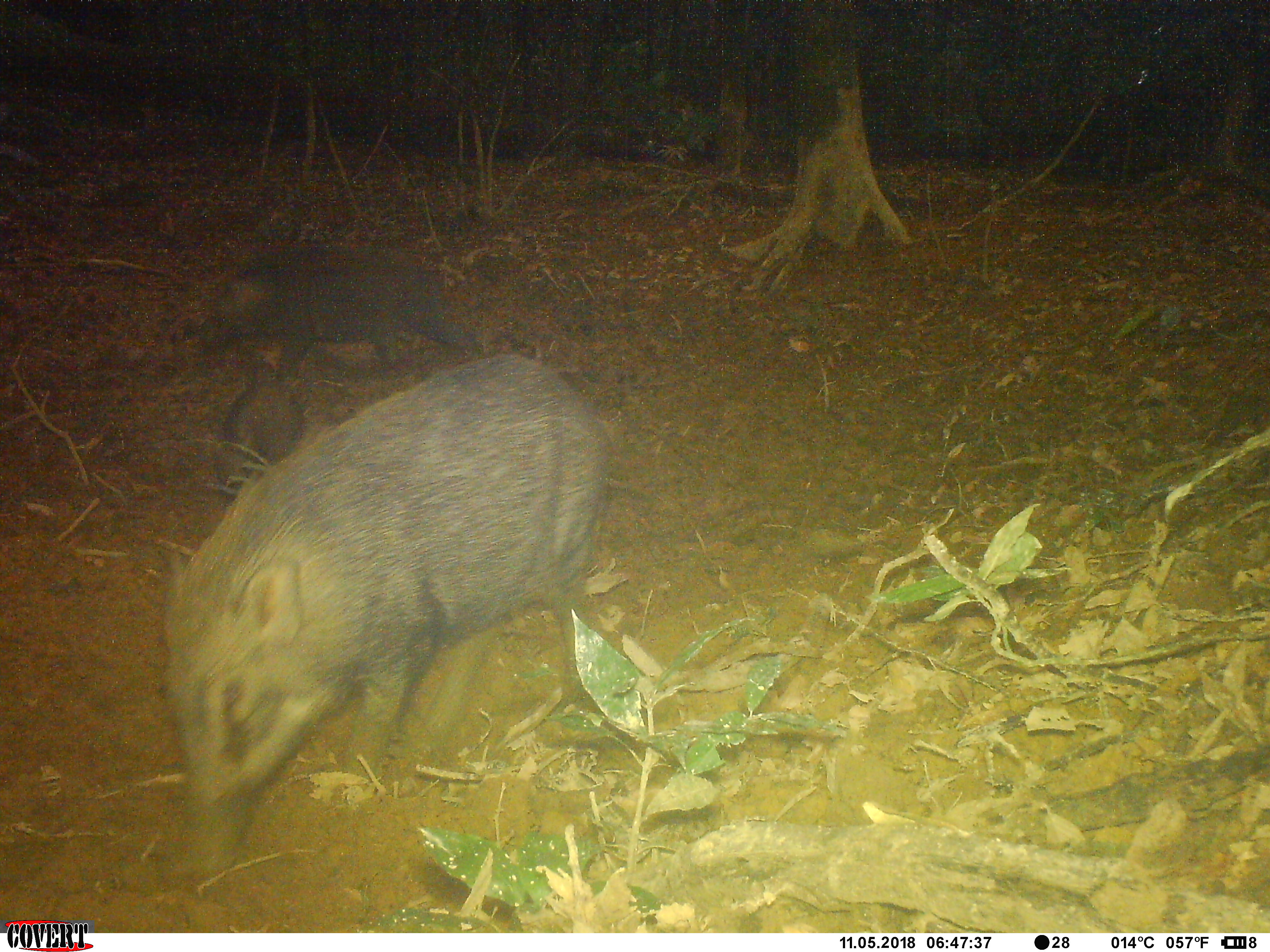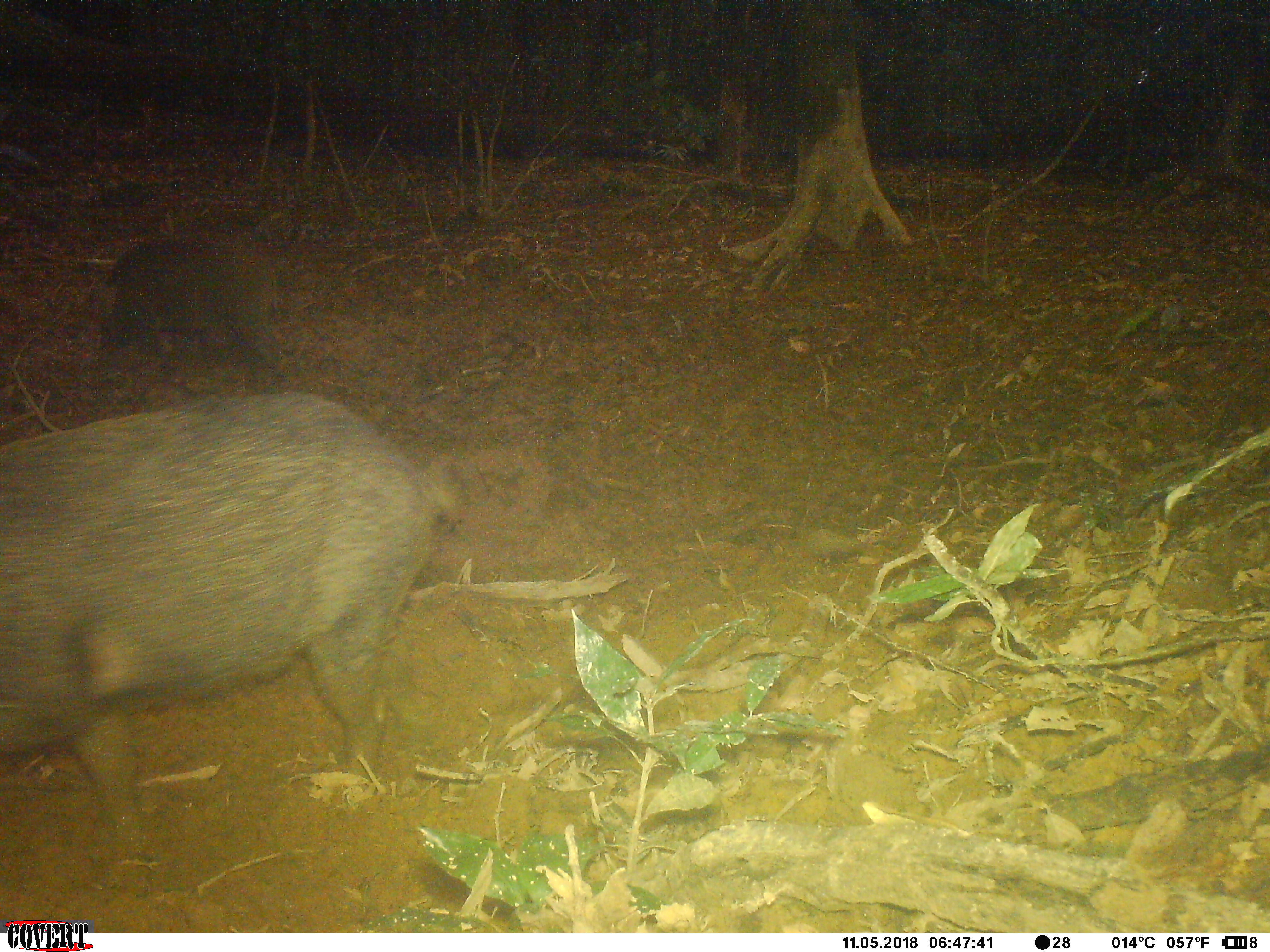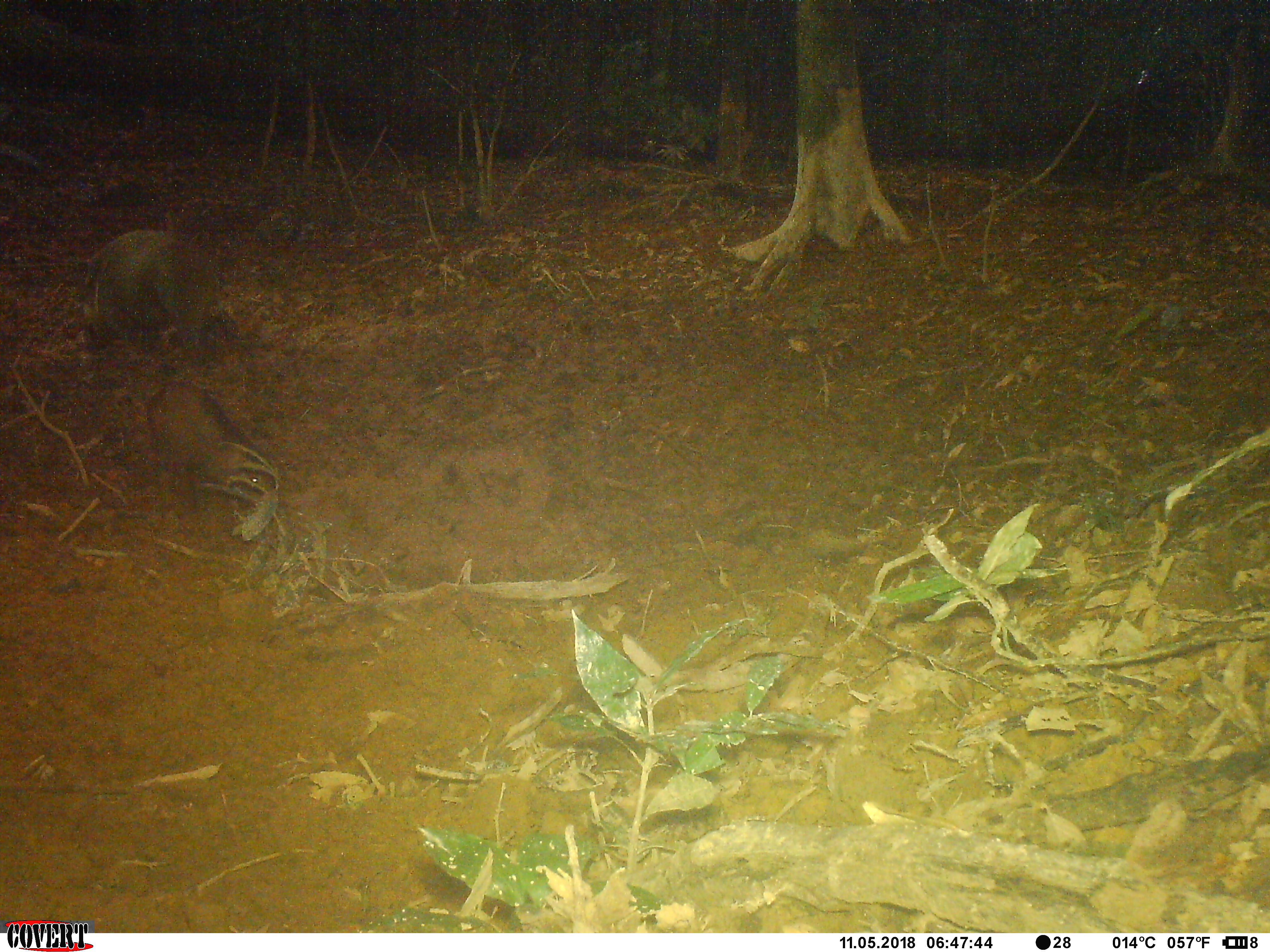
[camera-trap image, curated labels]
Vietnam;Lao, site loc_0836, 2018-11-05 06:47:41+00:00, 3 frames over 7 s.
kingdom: Animalia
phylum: Chordata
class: Mammalia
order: Artiodactyla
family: Suidae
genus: Sus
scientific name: Sus scrofa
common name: eurasian wild pig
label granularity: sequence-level